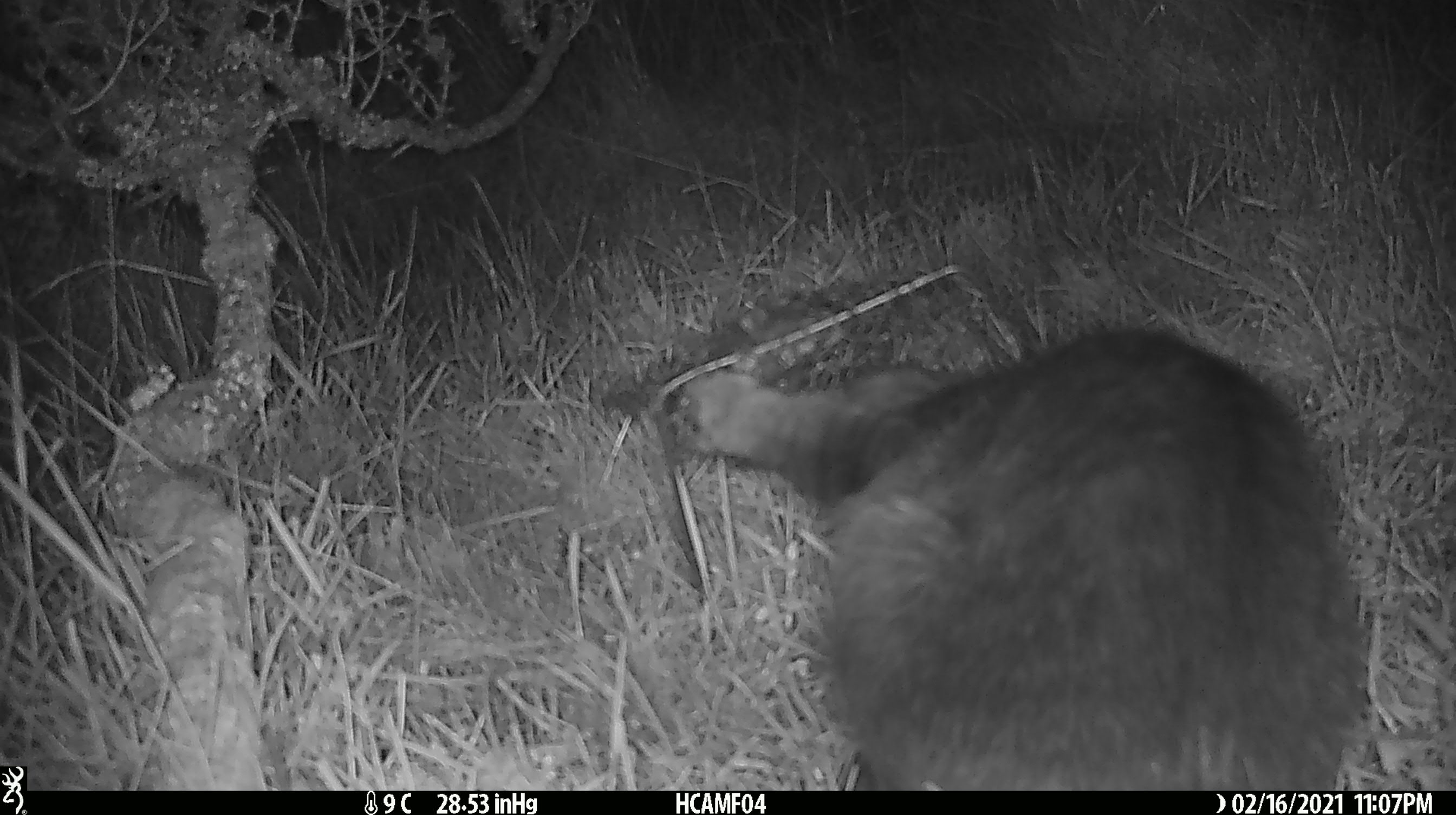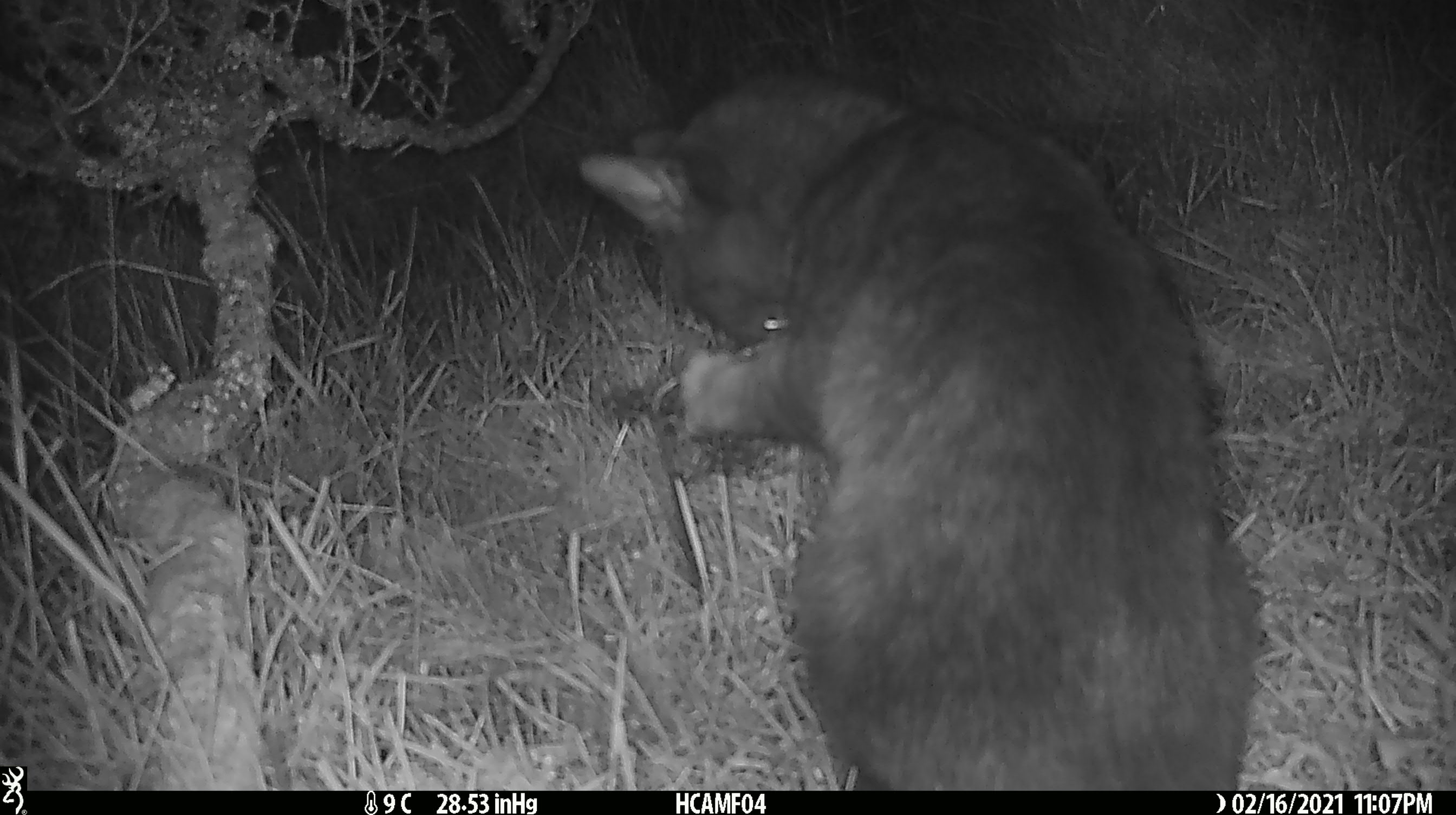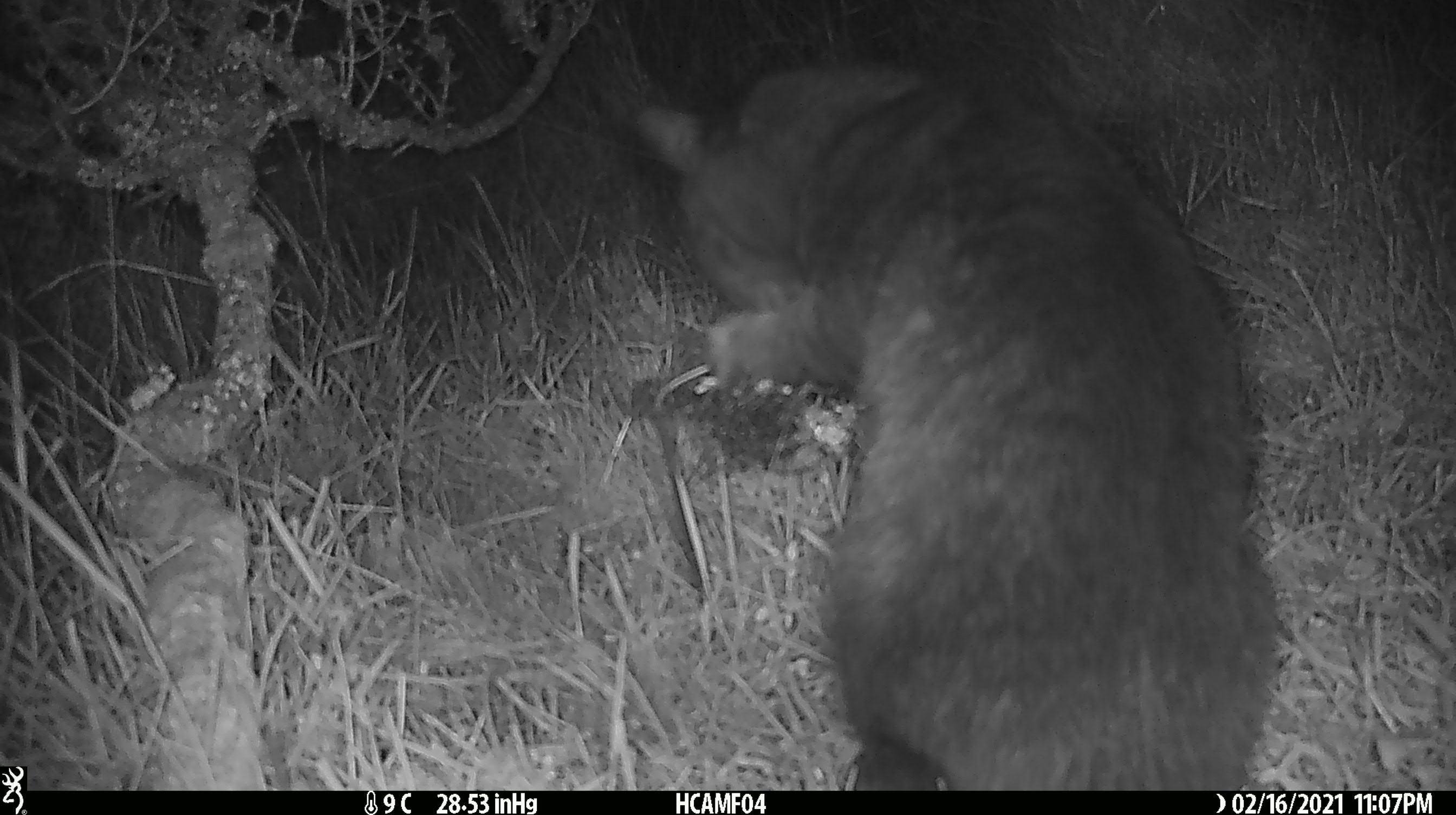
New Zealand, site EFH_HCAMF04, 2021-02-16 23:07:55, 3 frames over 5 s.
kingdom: Animalia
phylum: Chordata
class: Mammalia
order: Carnivora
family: Felidae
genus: Felis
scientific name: Felis catus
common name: domestic cat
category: cat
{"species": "cat (domestic cat) (Felis catus)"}